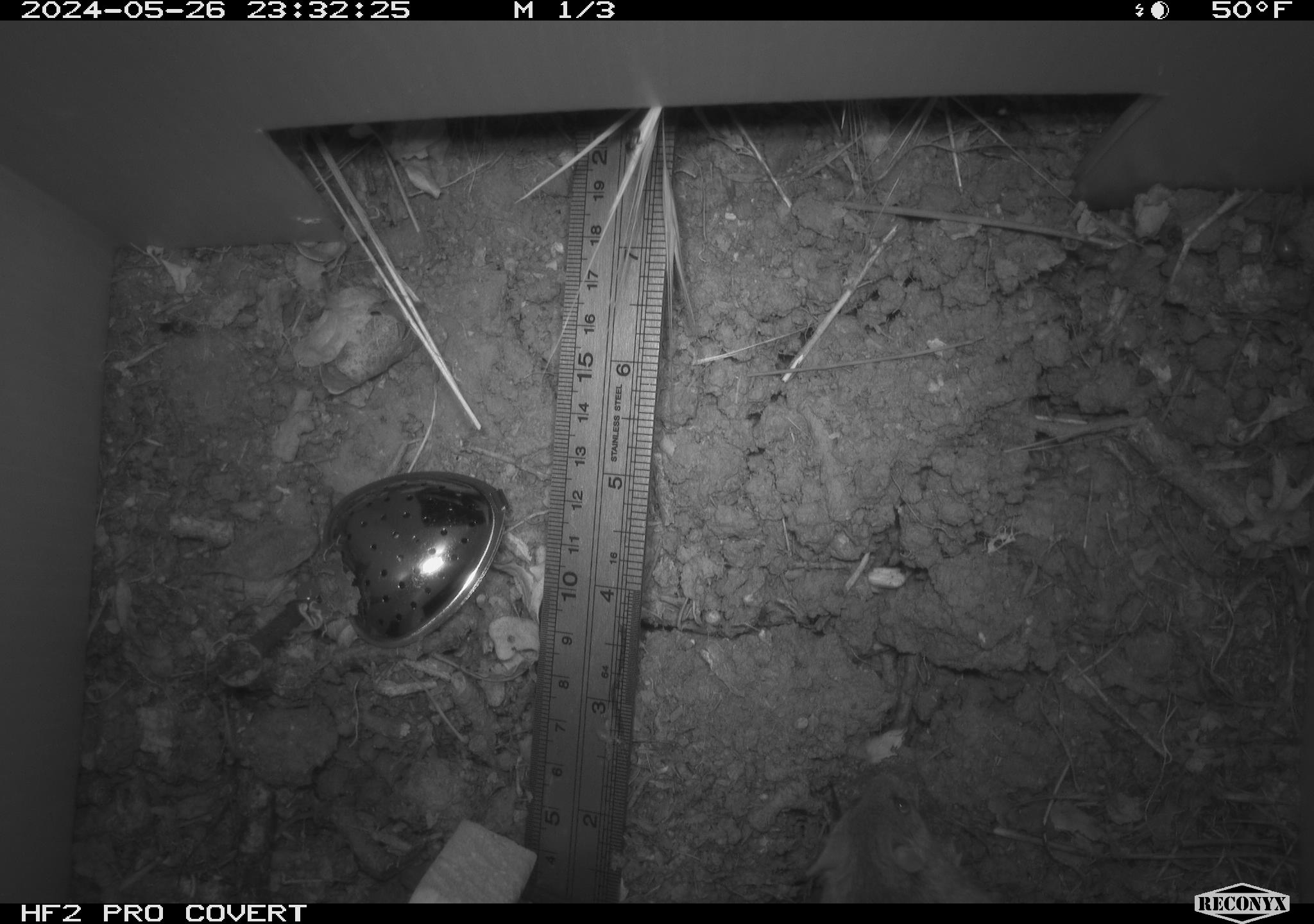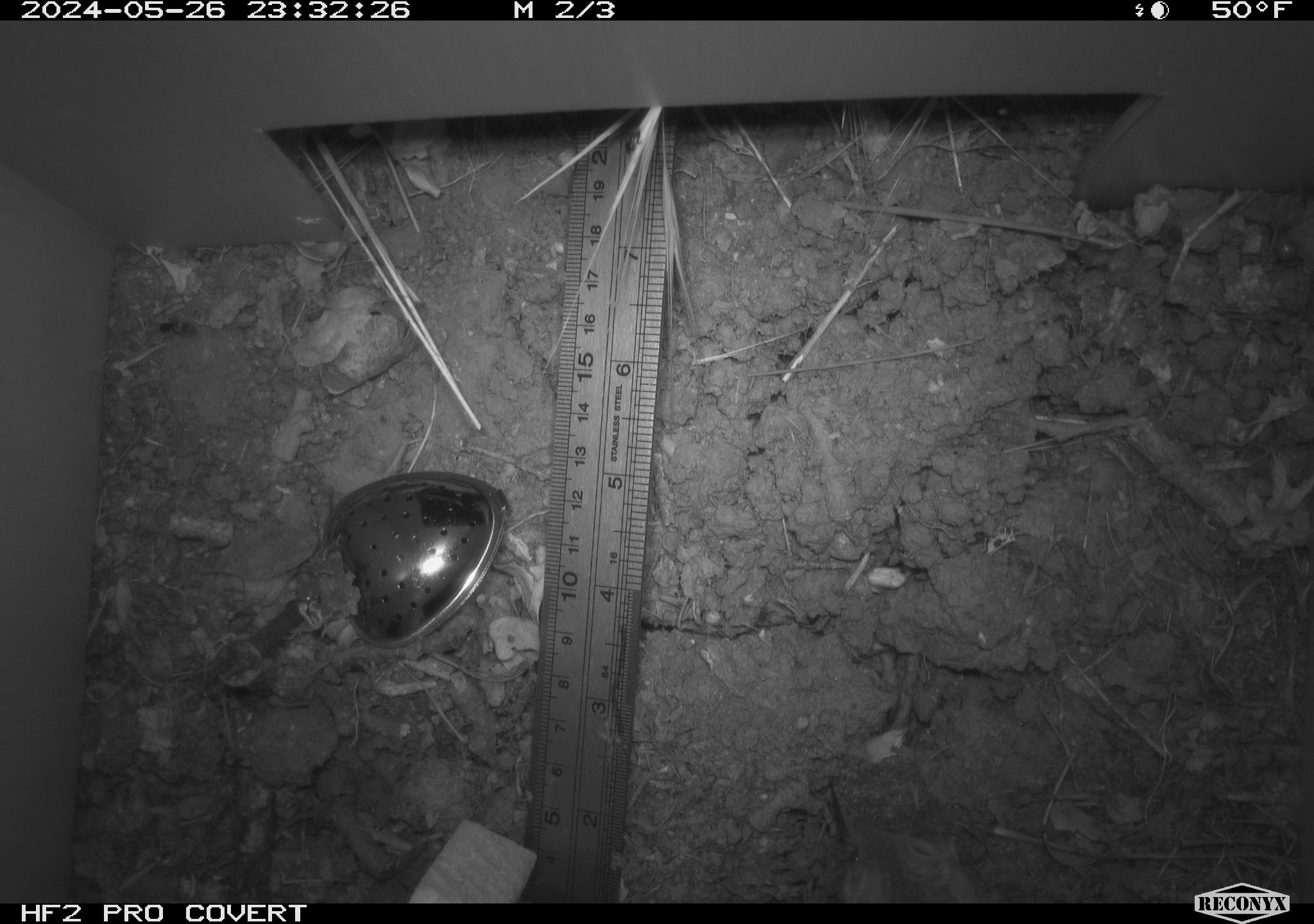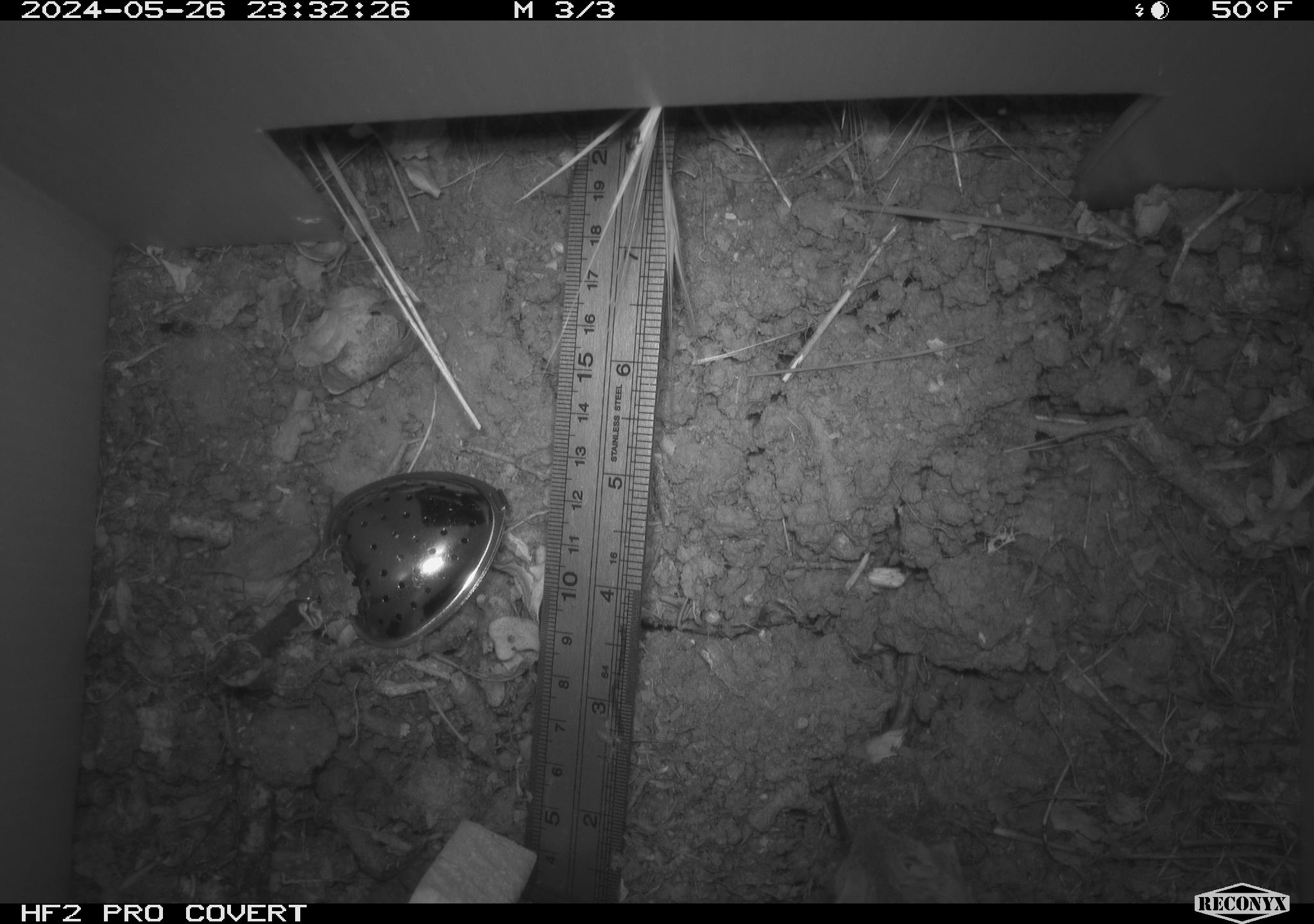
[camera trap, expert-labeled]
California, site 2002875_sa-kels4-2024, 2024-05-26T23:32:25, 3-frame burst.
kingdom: Animalia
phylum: Chordata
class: Mammalia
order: Rodentia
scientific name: Rodentia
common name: rodent